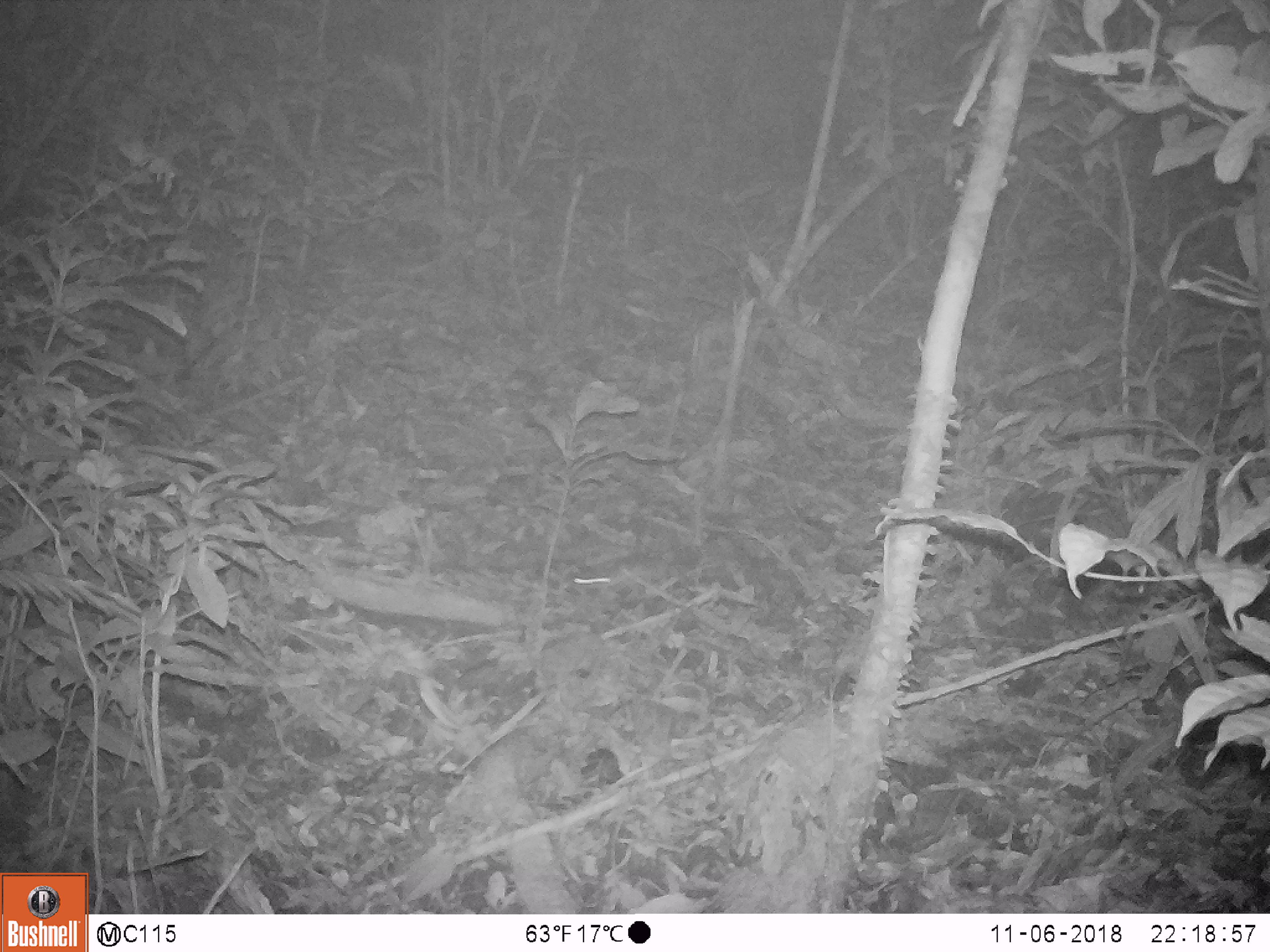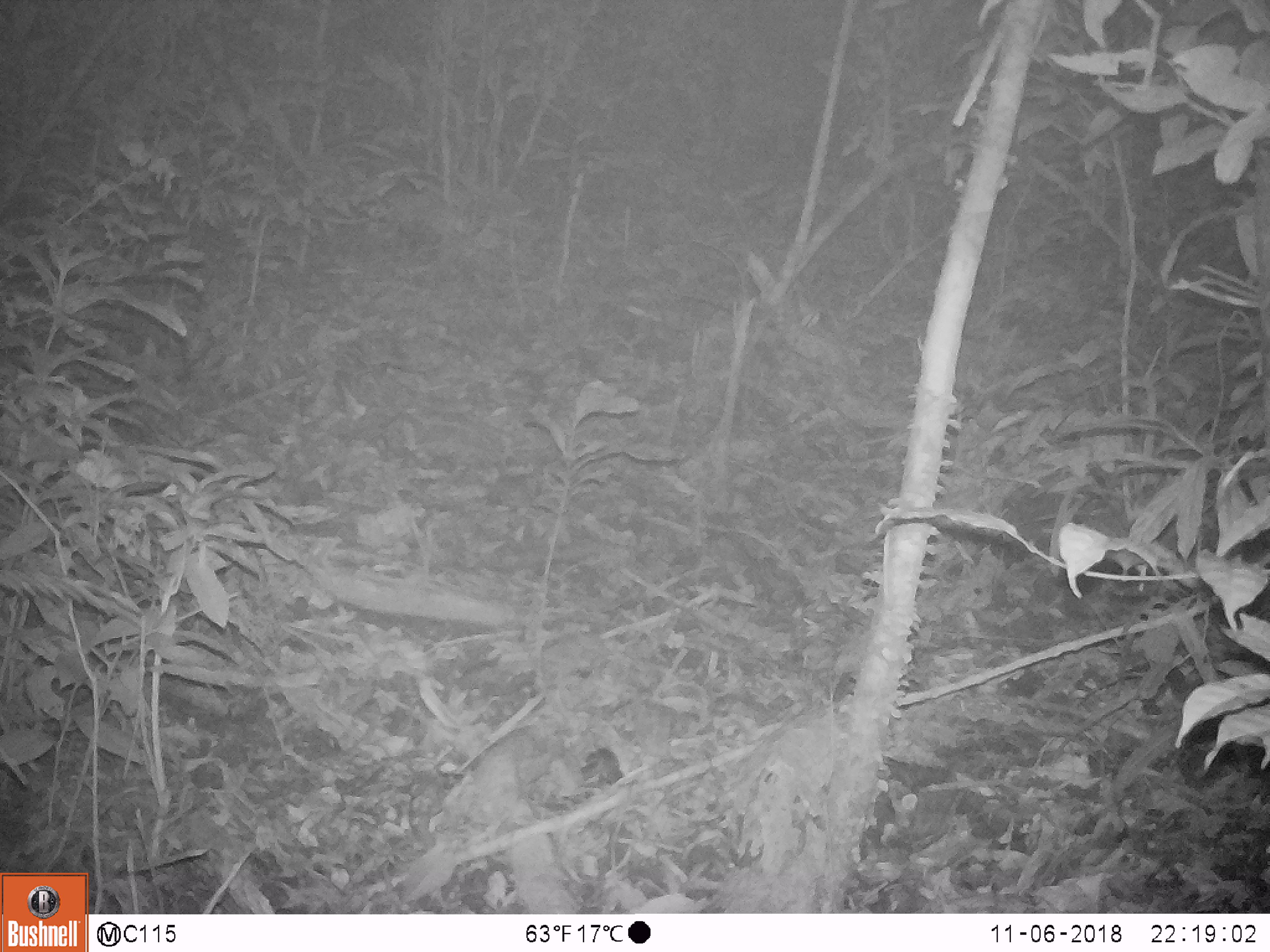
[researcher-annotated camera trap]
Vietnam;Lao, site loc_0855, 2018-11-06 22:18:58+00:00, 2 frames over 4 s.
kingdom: Animalia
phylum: Chordata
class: Mammalia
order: Rodentia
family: Muridae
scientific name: Muridae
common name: old-world mice and rats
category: unidentified murid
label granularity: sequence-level